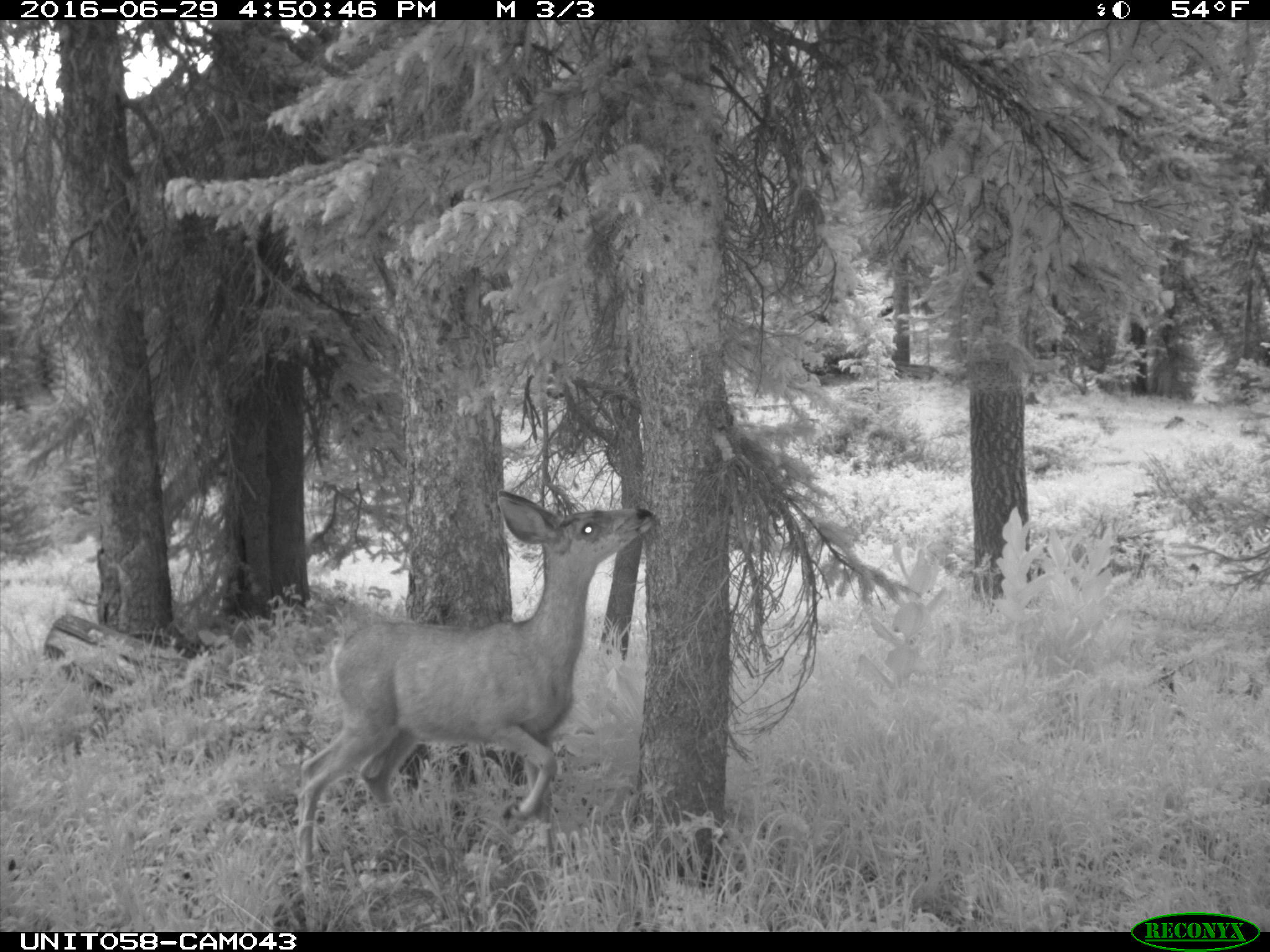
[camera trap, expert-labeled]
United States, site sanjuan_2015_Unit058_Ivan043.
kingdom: Animalia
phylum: Chordata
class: Mammalia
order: Artiodactyla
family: Cervidae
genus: Odocoileus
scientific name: Odocoileus hemionus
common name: mule deer